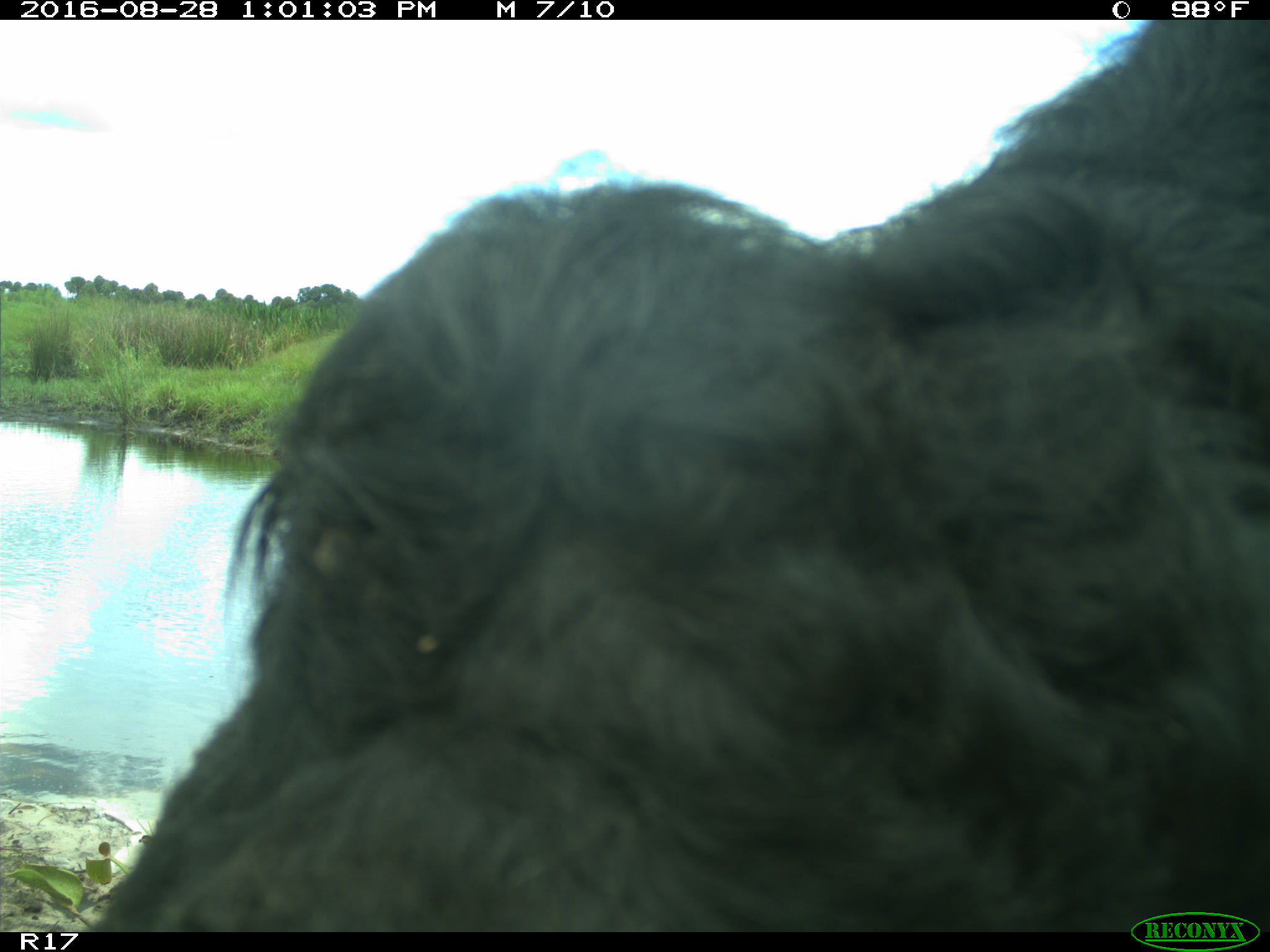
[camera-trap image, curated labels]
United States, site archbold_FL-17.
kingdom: Animalia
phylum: Chordata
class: Mammalia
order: Artiodactyla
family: Bovidae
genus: Bos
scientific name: Bos taurus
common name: domestic cow